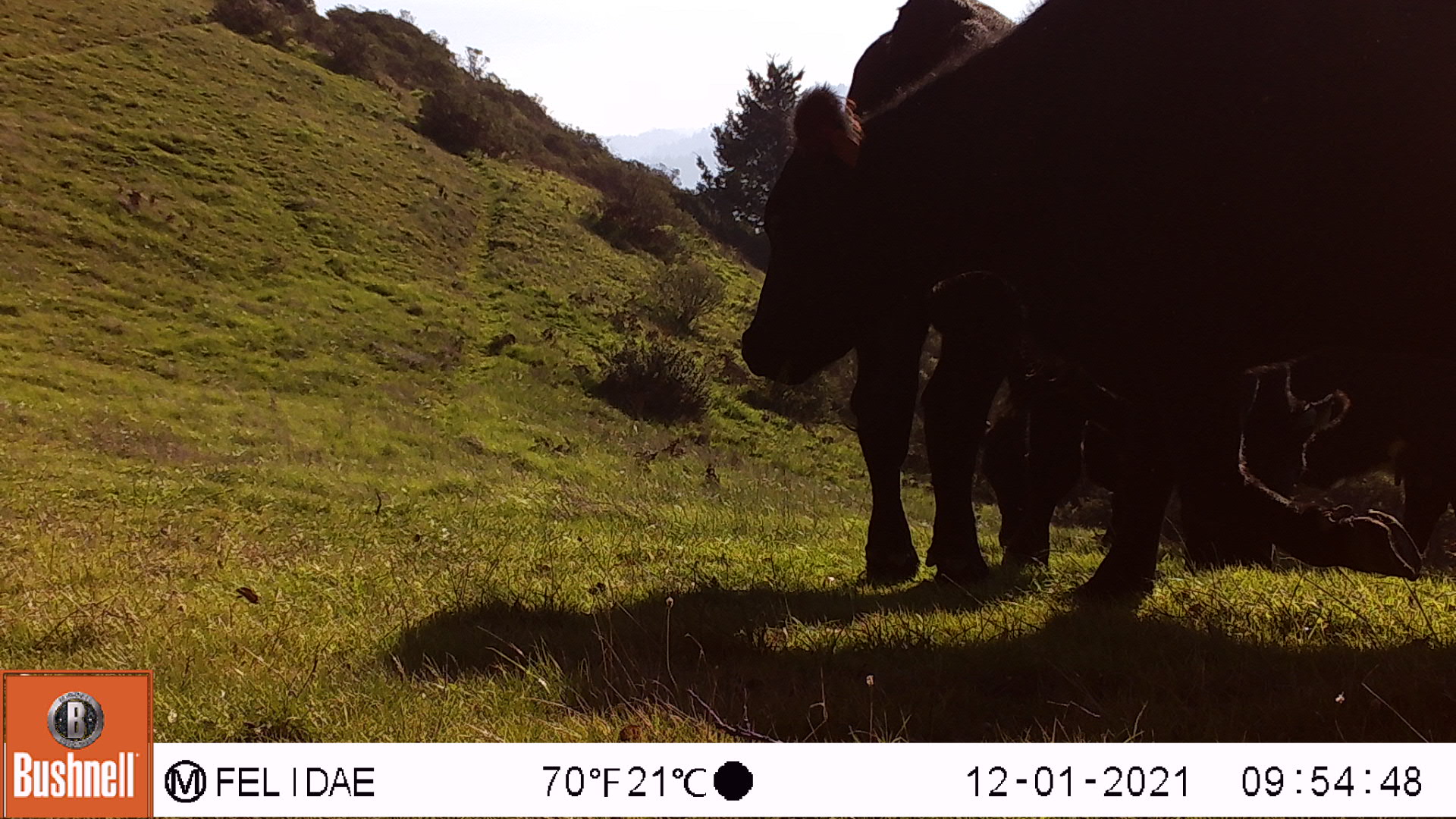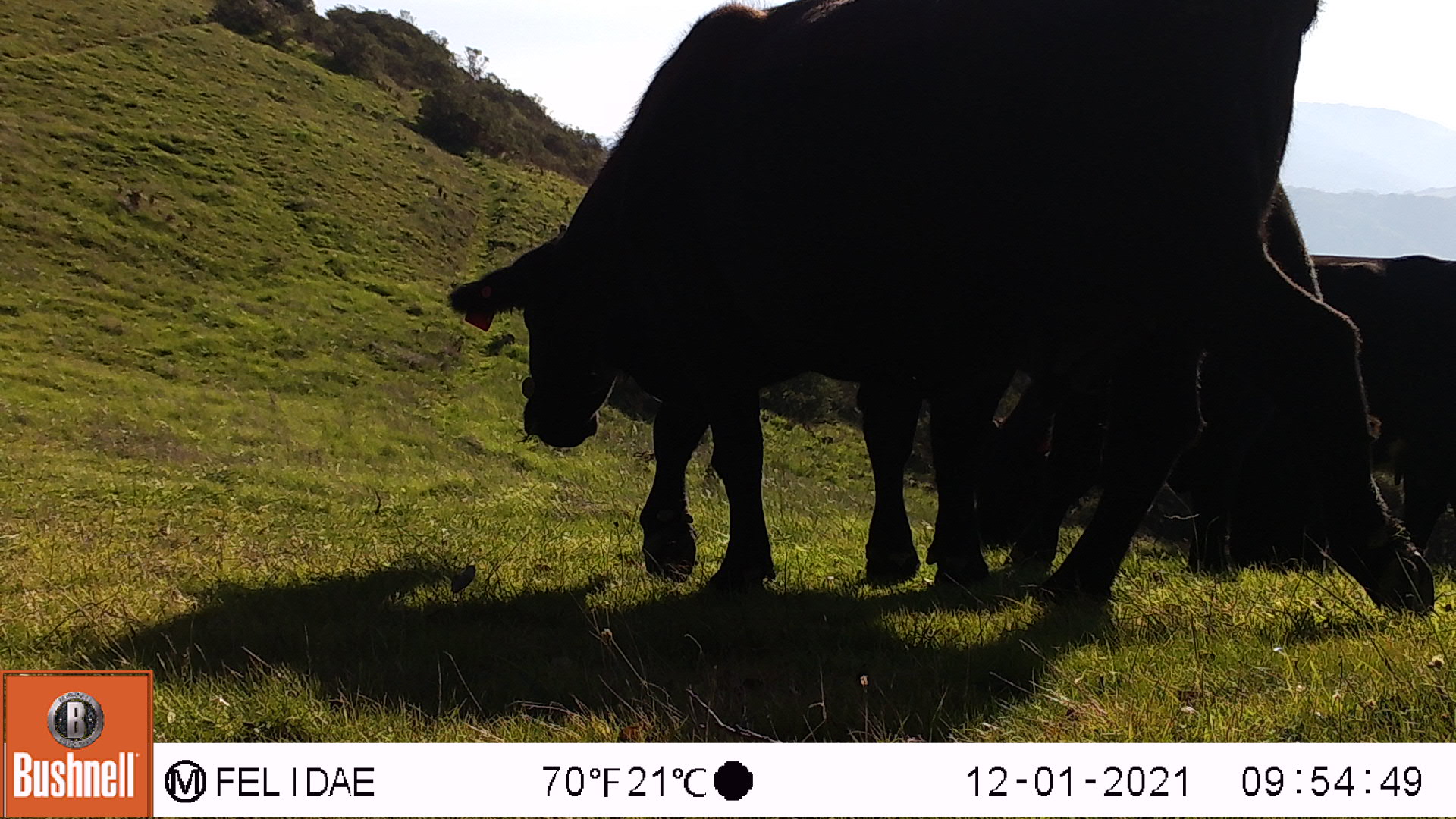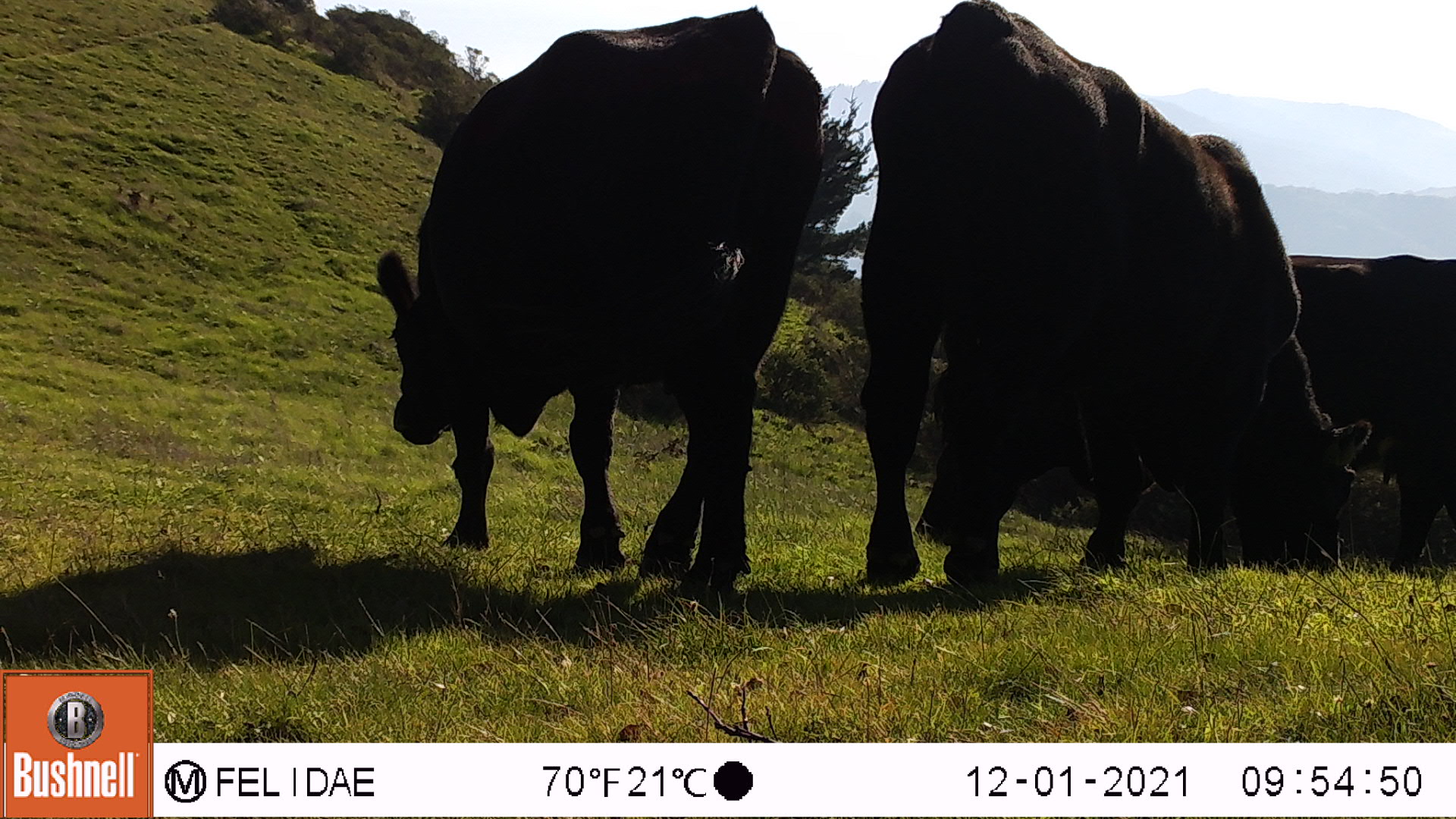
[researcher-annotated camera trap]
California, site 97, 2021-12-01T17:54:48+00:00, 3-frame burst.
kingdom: Animalia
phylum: Chordata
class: Mammalia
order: Artiodactyla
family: Bovidae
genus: Bos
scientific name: Bos taurus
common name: domestic cattle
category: cattle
Cattle (domestic cattle) (Bos taurus).